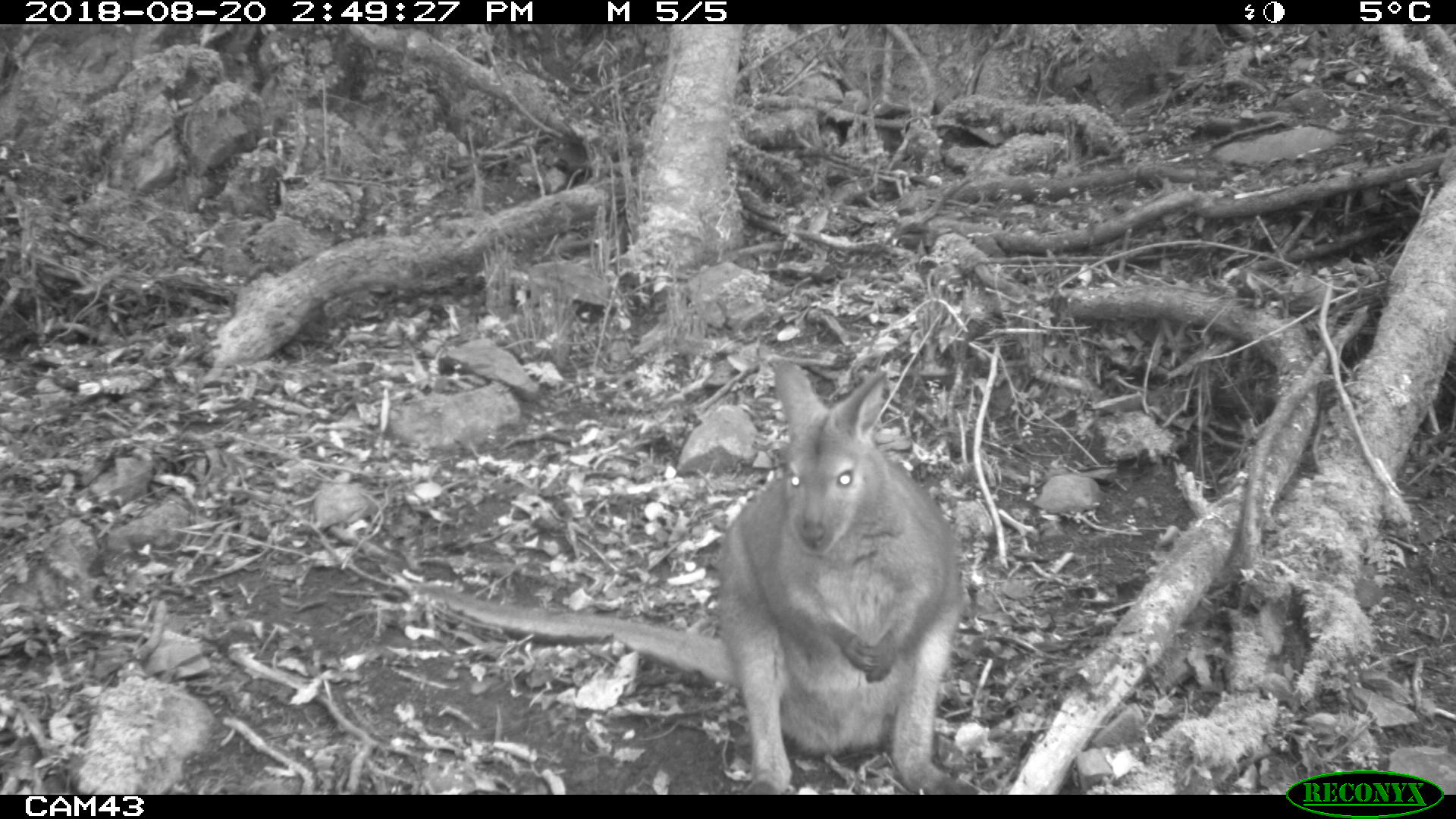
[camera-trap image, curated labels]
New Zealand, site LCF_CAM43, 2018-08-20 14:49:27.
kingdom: Animalia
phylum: Chordata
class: Mammalia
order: Diprotodontia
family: Macropodidae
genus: Notamacropus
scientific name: Notamacropus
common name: wallaby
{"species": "wallaby (Notamacropus)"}